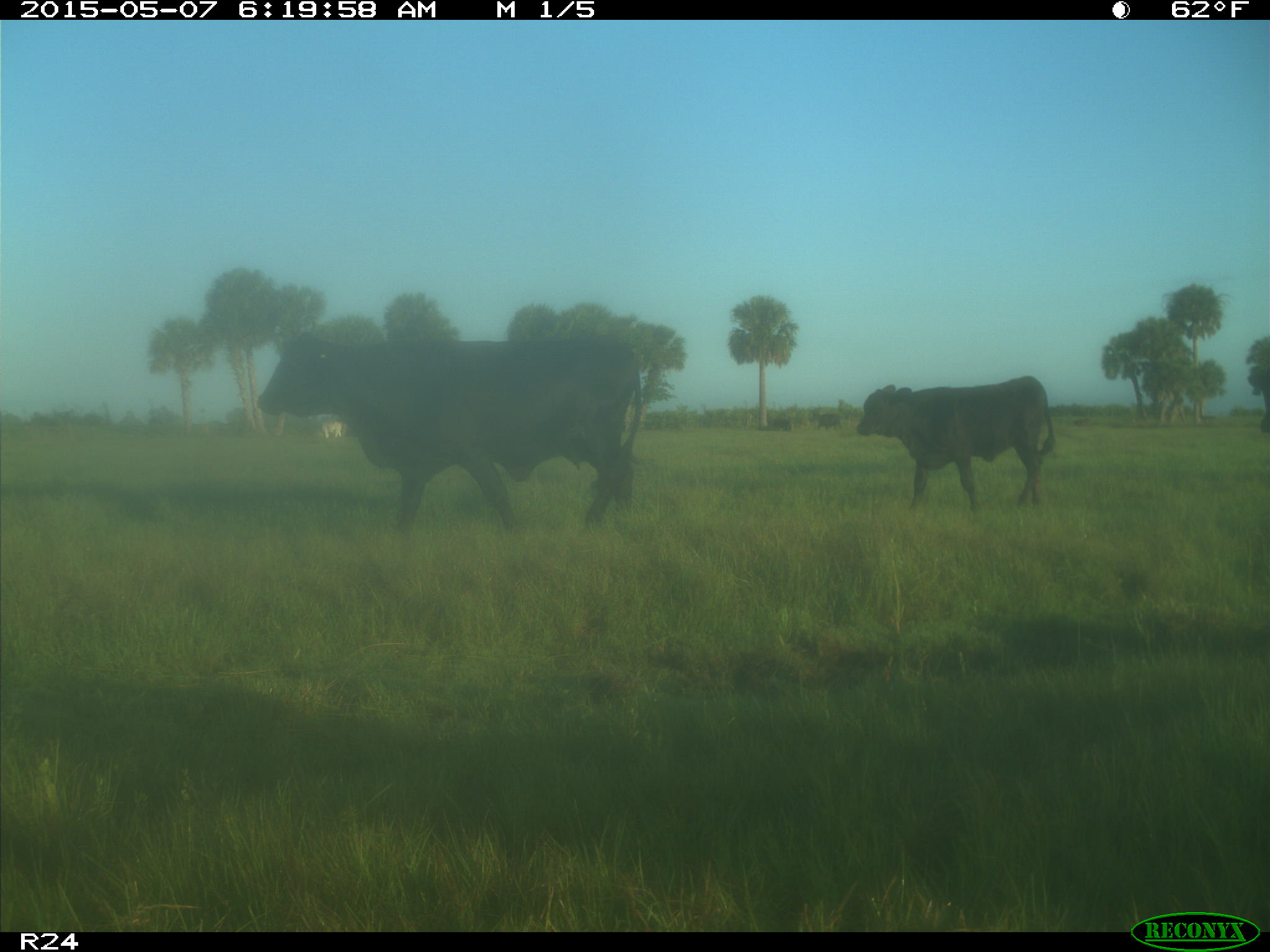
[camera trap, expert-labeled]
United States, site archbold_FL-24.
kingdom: Animalia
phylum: Chordata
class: Mammalia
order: Artiodactyla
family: Bovidae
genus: Bos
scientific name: Bos taurus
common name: domestic cow